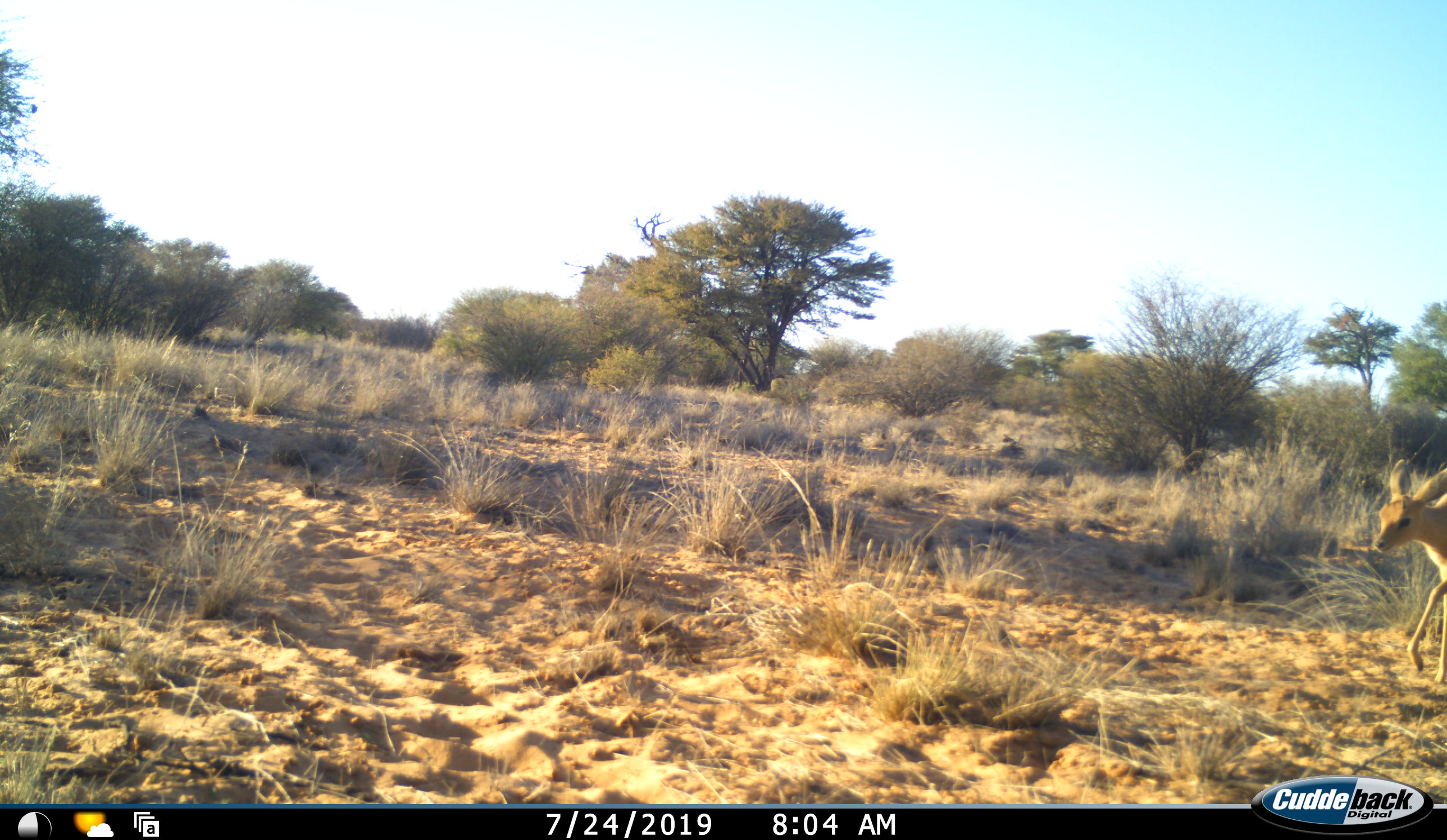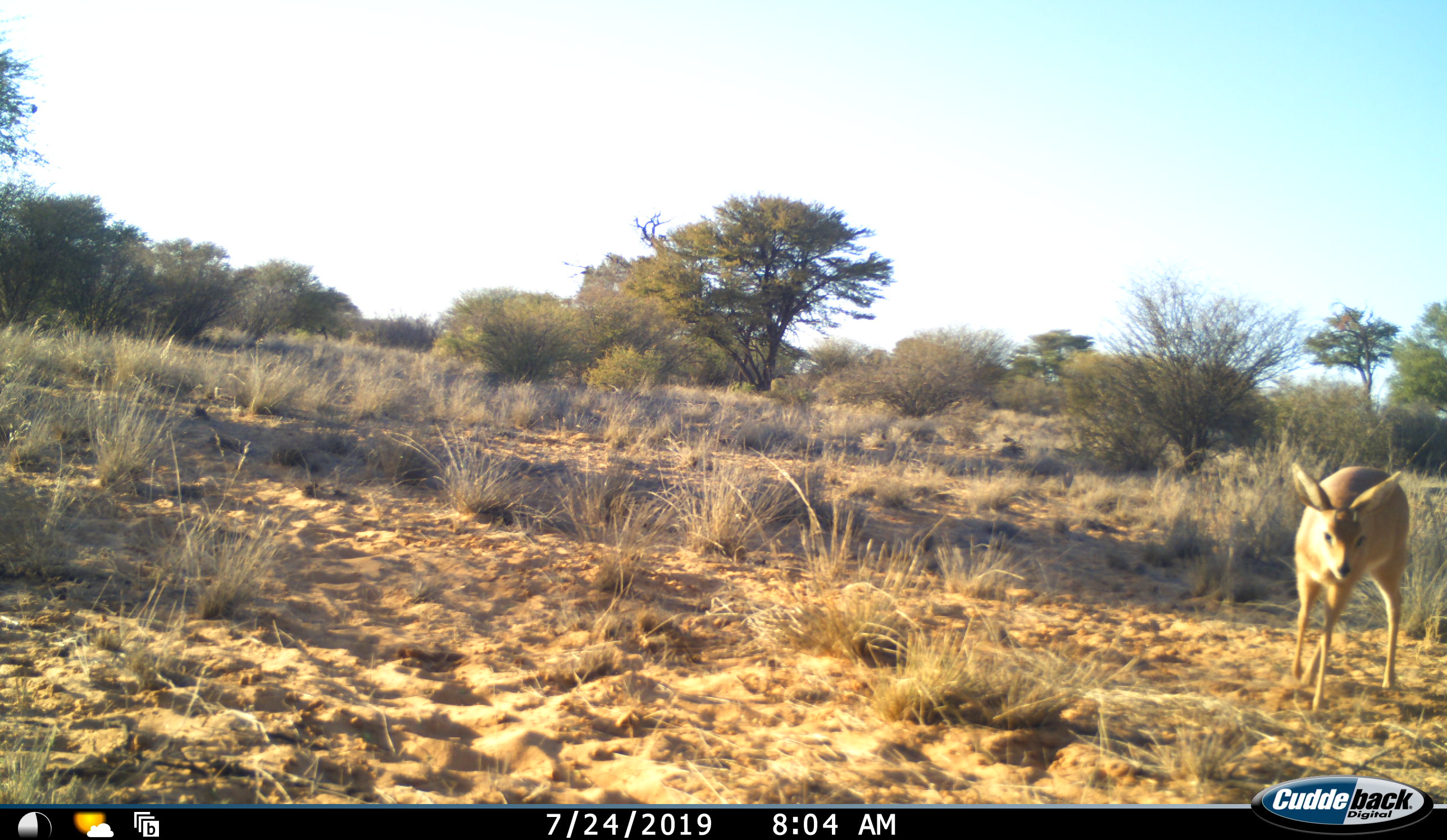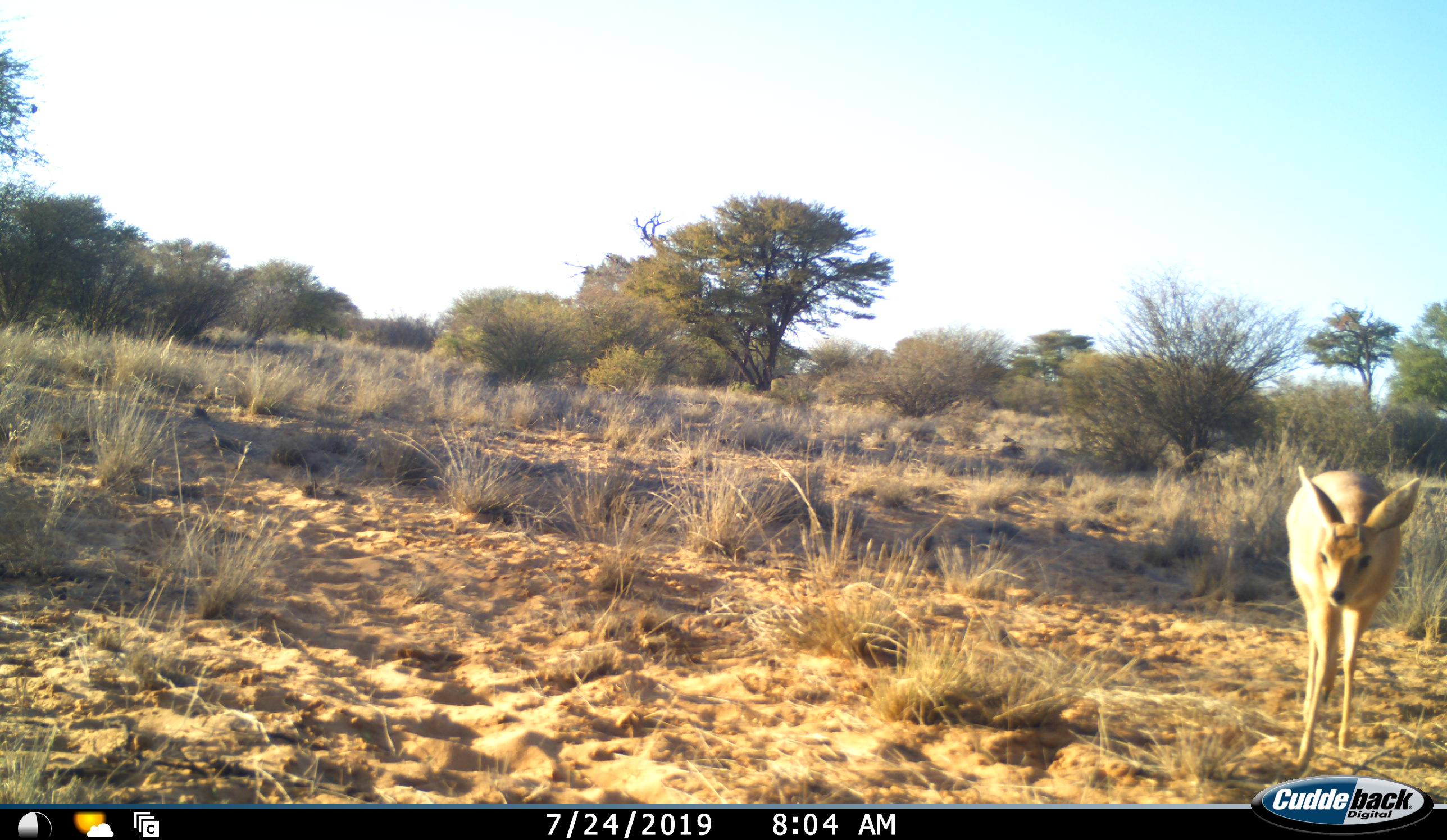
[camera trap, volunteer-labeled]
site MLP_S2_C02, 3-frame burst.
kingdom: Animalia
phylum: Chordata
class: Mammalia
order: Artiodactyla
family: Bovidae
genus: Raphicerus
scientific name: Raphicerus campestris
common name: steenbok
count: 1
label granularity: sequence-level